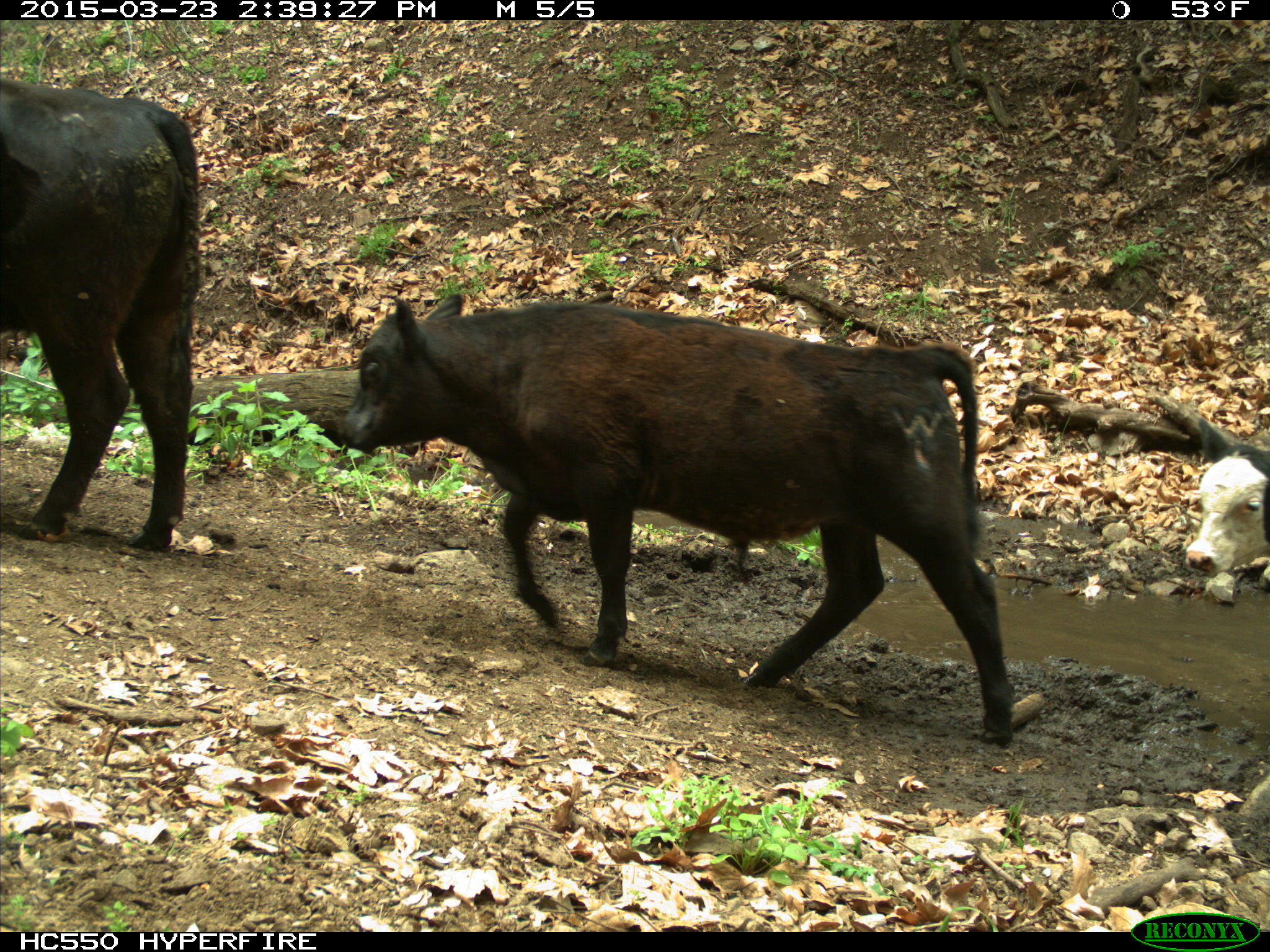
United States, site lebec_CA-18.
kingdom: Animalia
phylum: Chordata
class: Mammalia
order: Artiodactyla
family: Bovidae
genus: Bos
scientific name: Bos taurus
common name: domestic cow